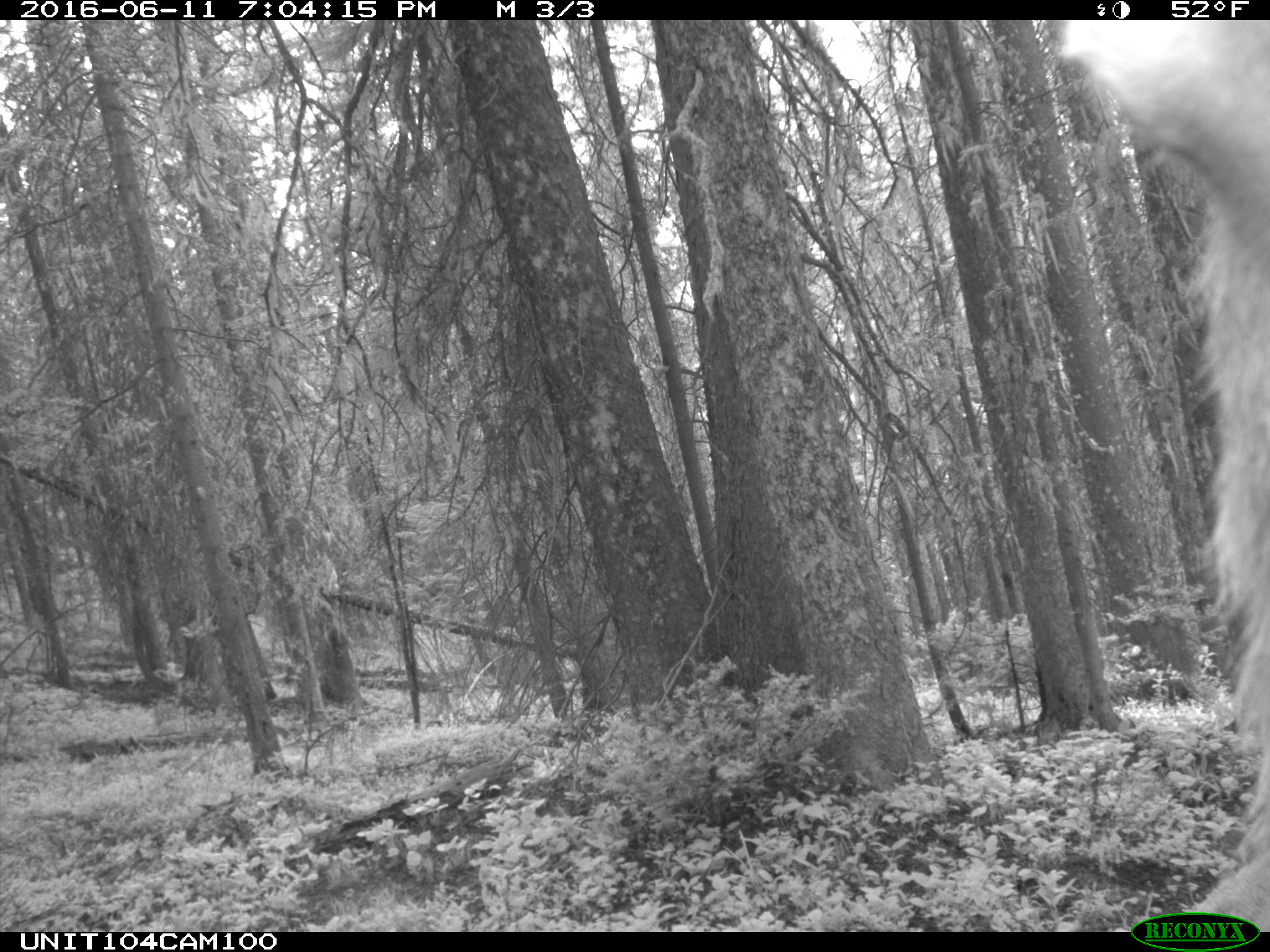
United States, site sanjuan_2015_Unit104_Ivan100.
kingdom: Animalia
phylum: Chordata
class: Mammalia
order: Artiodactyla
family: Cervidae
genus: Cervus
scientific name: Cervus elaphus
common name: red deer